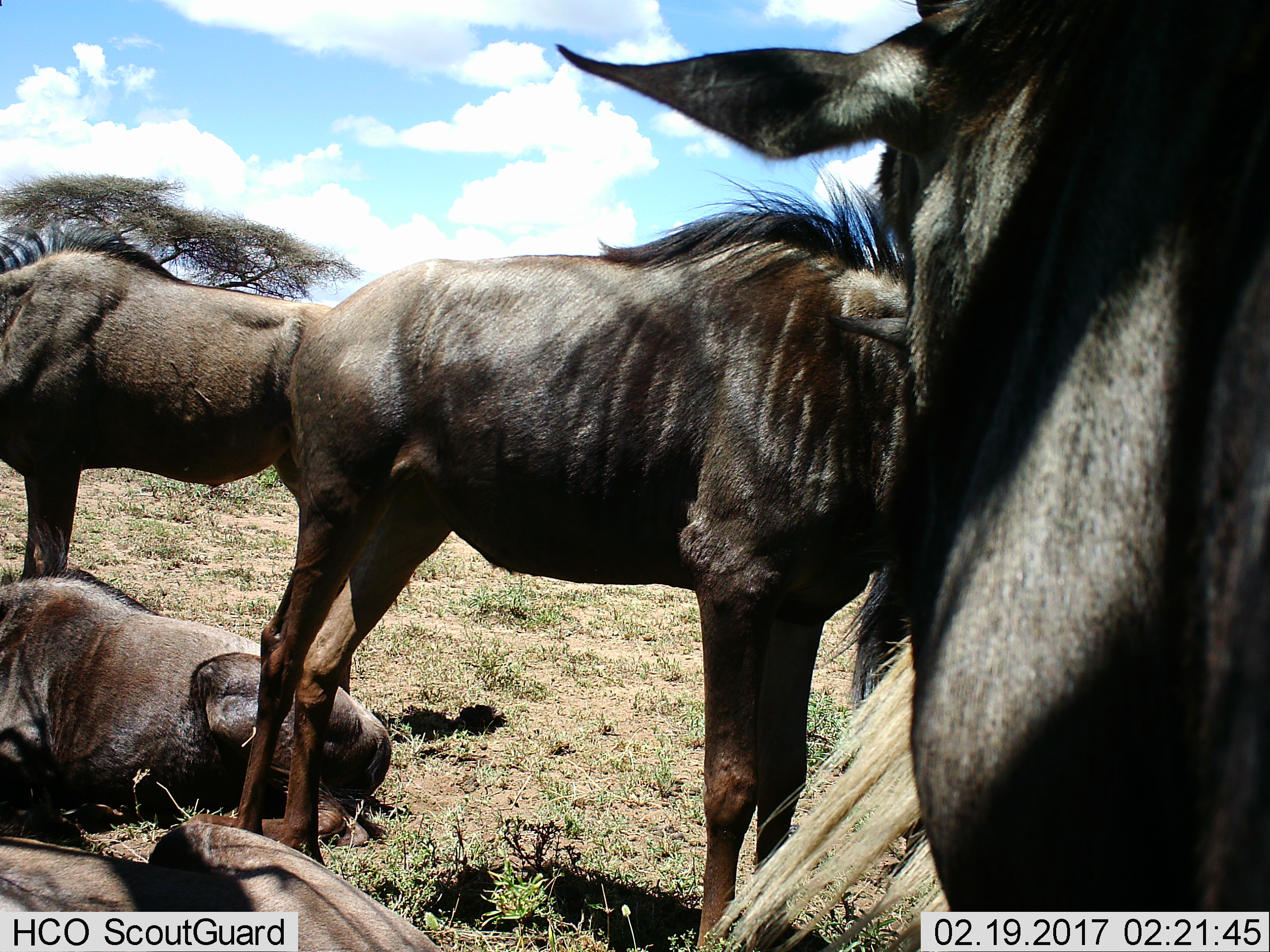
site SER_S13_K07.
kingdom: Animalia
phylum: Chordata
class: Mammalia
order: Artiodactyla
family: Bovidae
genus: Connochaetes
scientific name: Connochaetes taurinus taurinus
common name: blue wildebeest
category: wildebeestblue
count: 5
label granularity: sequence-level